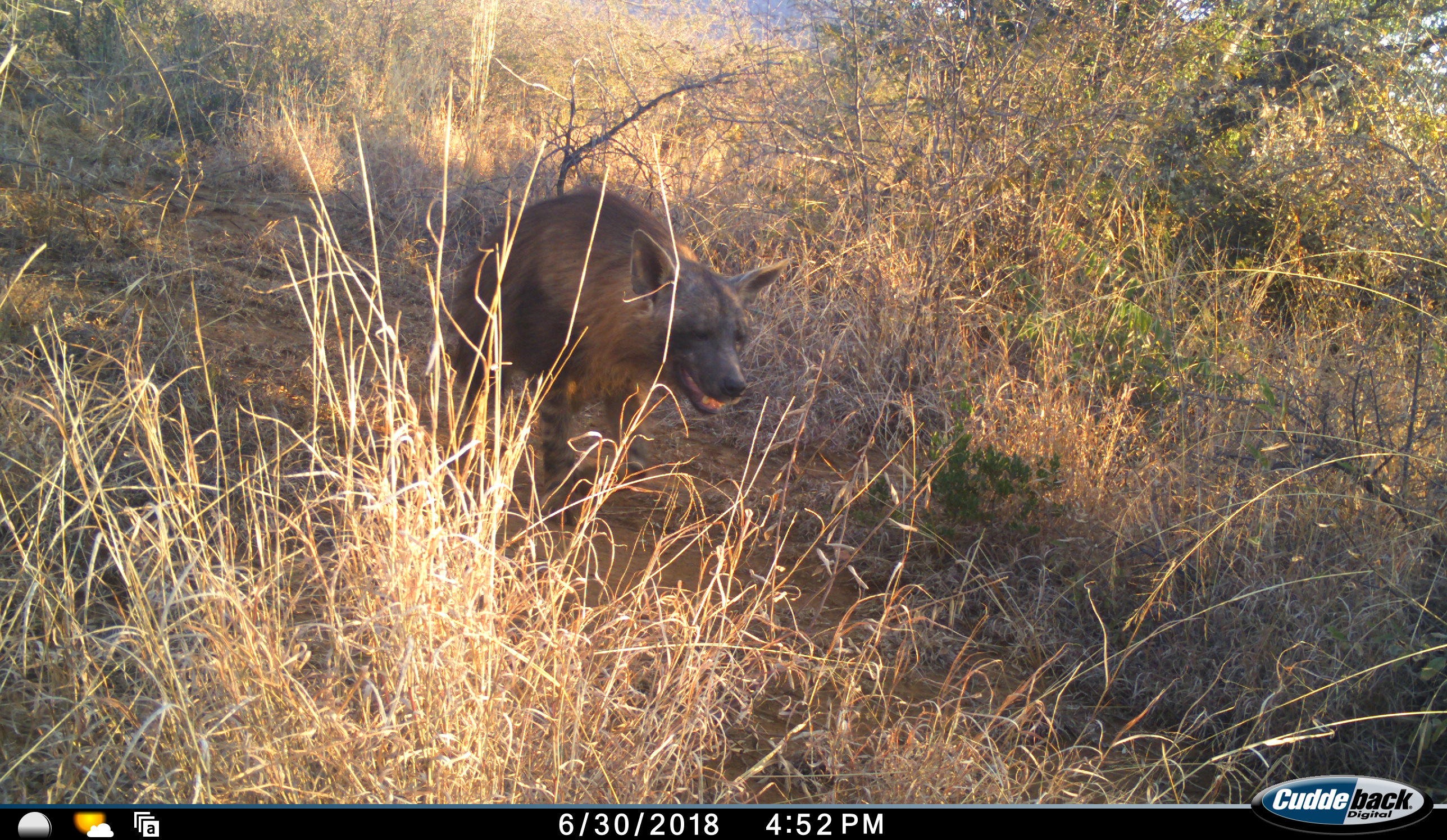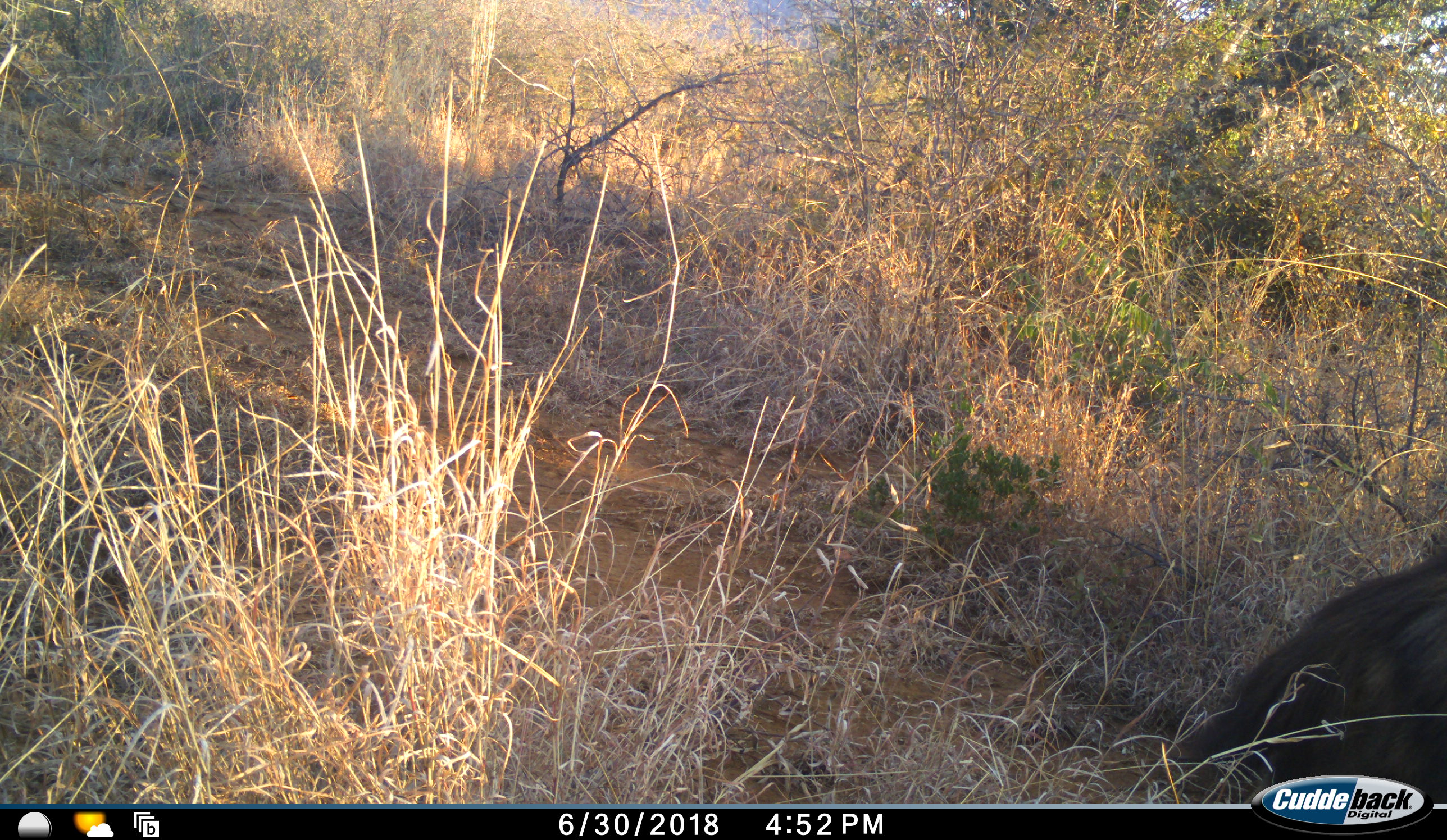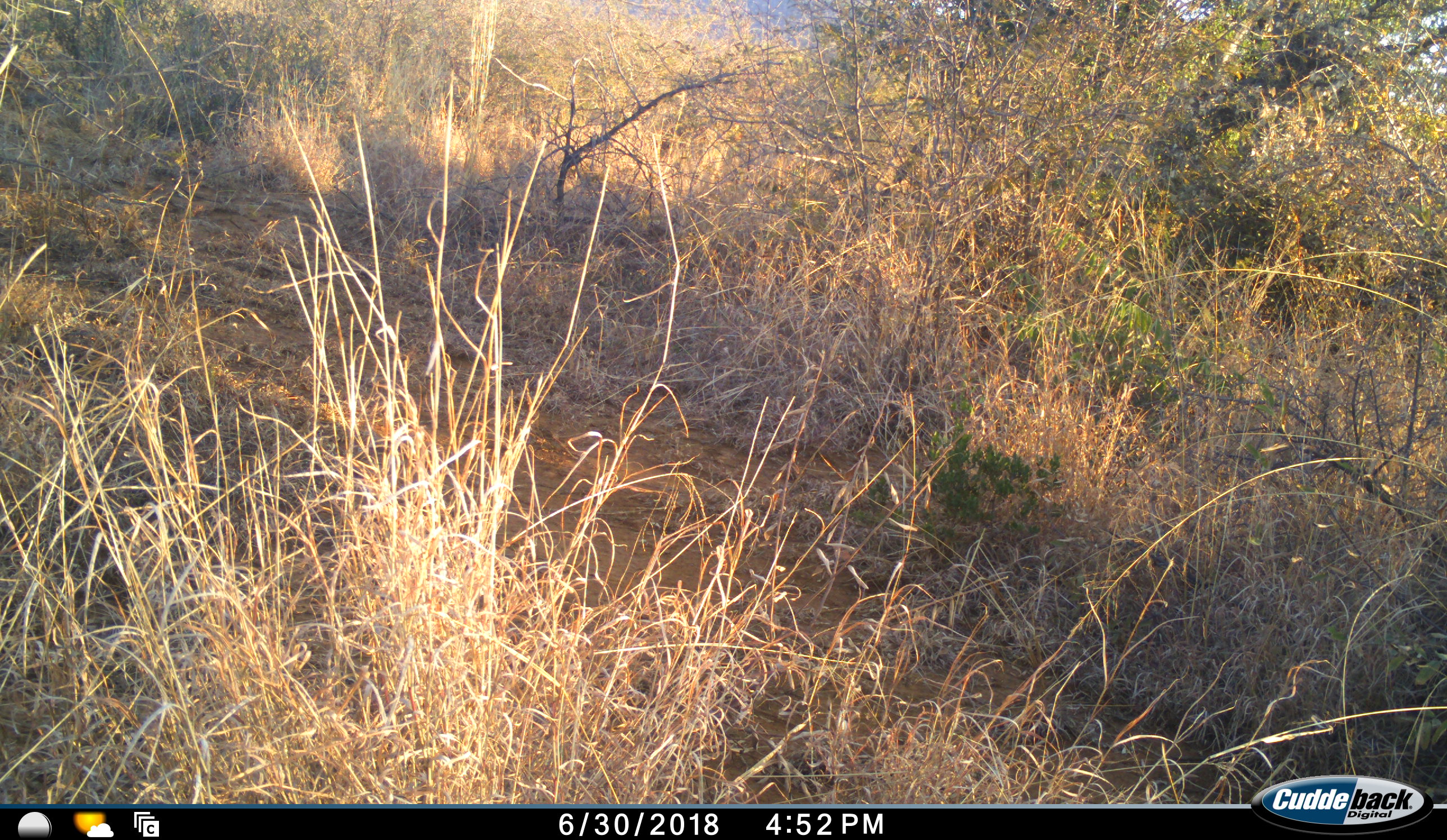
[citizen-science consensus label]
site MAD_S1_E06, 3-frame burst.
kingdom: Animalia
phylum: Chordata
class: Mammalia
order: Carnivora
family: Hyaenidae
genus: Parahyaena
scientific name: Parahyaena brunnea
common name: brown hyena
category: hyenabrown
Hyenabrown (brown hyena) (Parahyaena brunnea), count 1. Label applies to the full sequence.